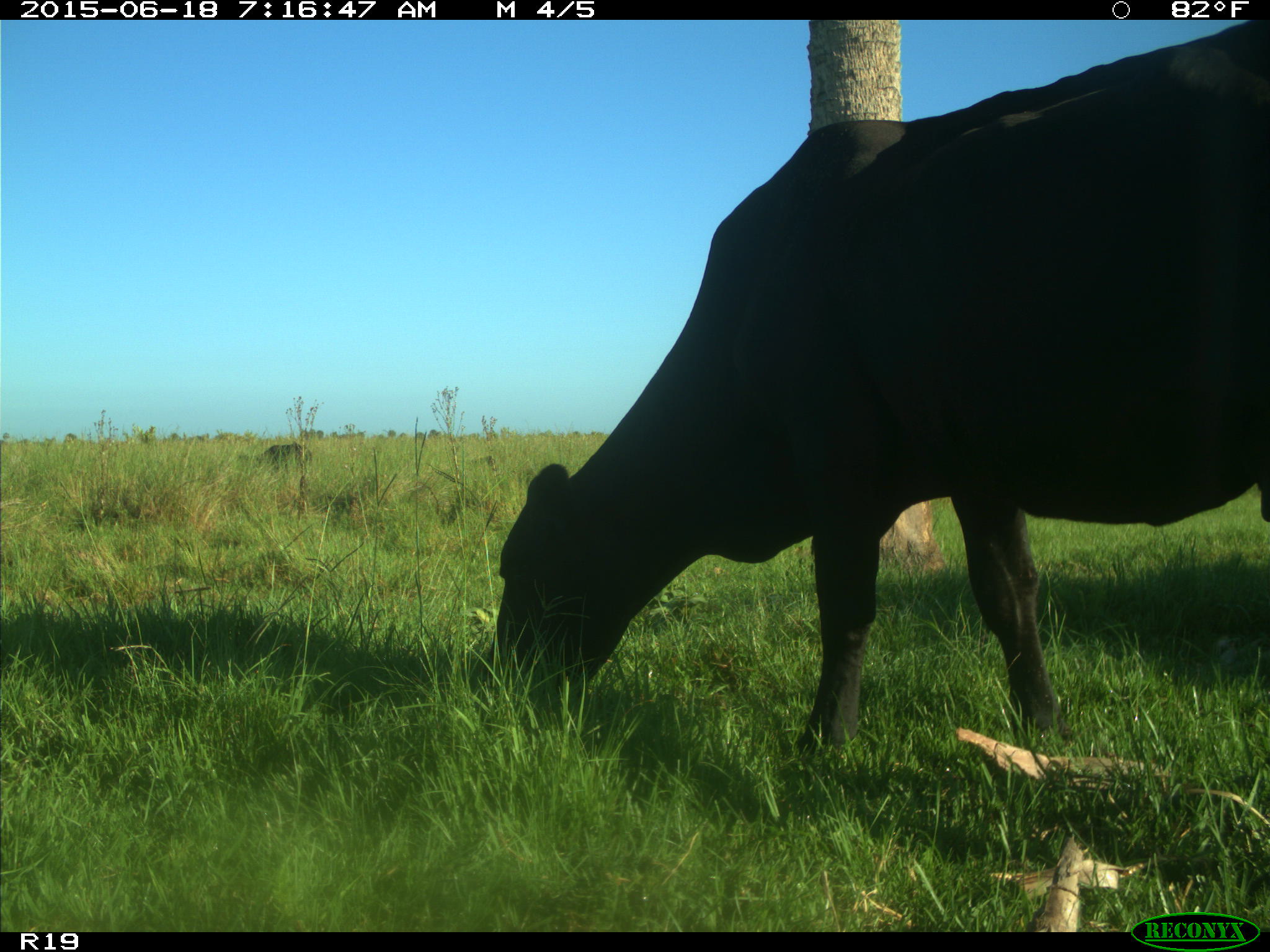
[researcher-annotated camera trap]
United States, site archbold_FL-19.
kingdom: Animalia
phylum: Chordata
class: Mammalia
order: Artiodactyla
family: Bovidae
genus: Bos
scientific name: Bos taurus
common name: domestic cow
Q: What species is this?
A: Bos taurus (domestic cow).